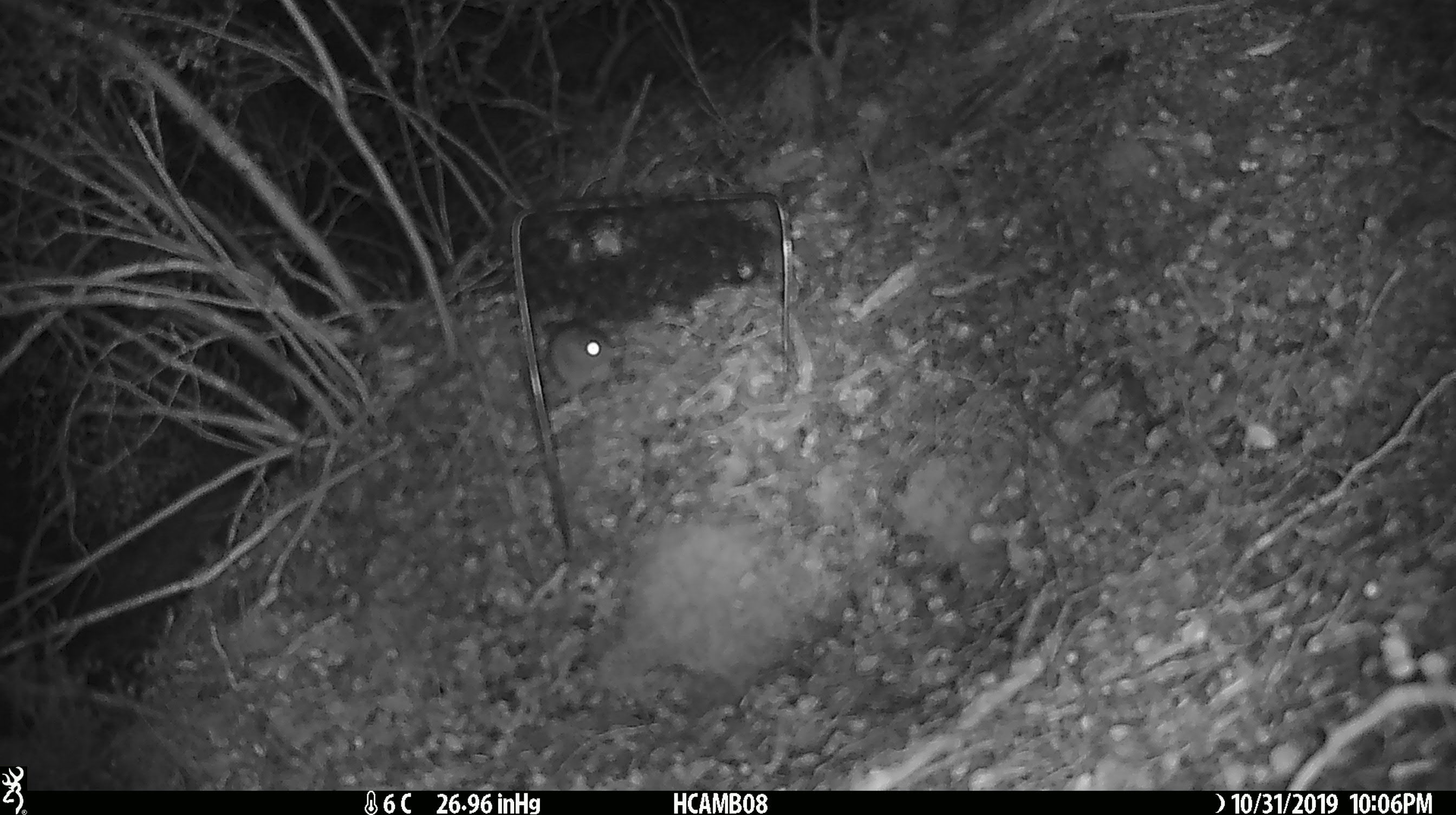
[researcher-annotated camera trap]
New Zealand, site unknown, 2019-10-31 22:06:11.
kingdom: Animalia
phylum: Chordata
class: Mammalia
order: Rodentia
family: Muridae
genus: Mus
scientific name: Mus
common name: mouse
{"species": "mouse (Mus)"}